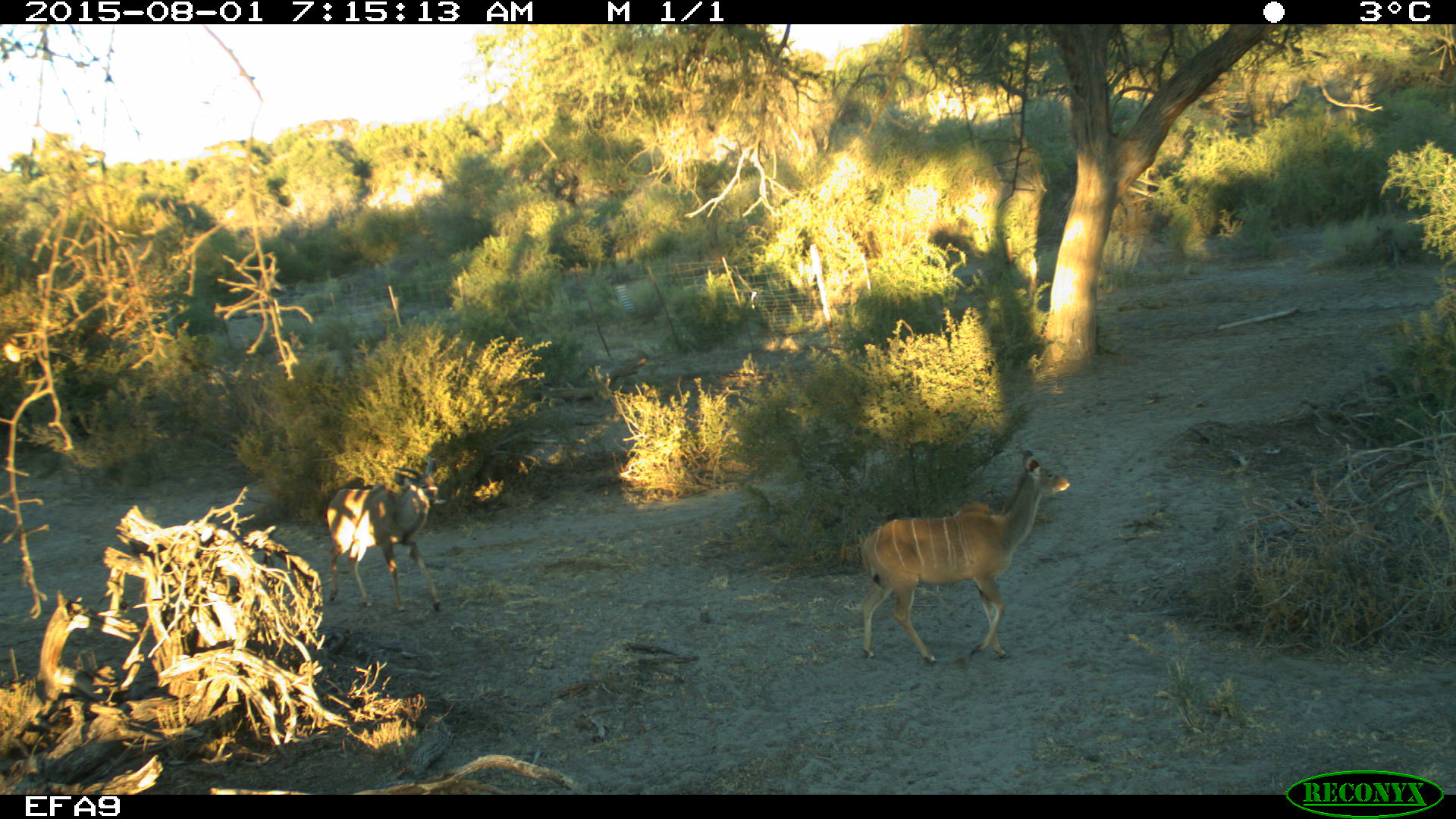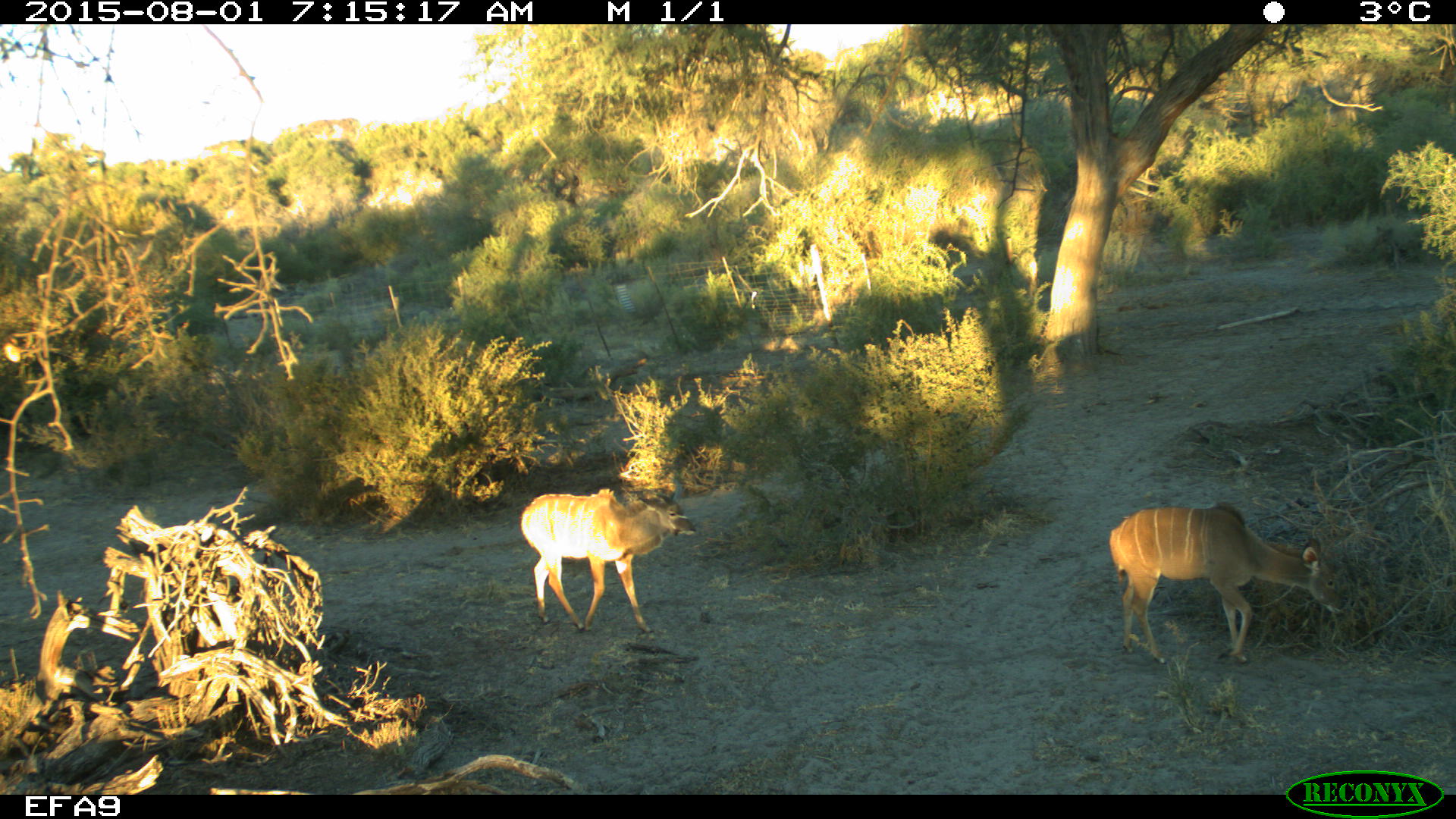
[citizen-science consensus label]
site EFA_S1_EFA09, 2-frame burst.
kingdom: Animalia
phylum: Chordata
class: Mammalia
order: Artiodactyla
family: Bovidae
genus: Tragelaphus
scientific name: Tragelaphus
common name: kudu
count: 2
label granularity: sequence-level